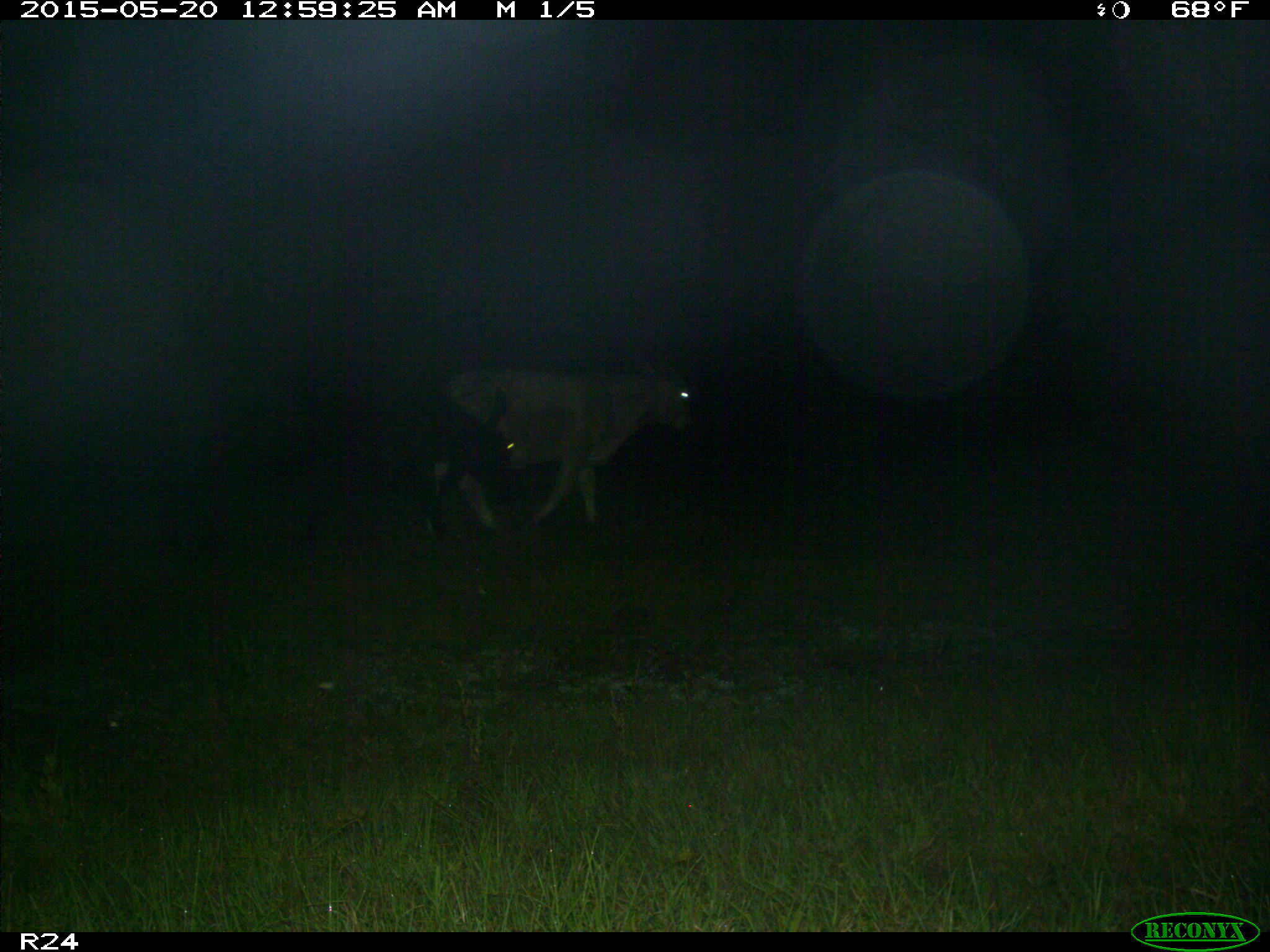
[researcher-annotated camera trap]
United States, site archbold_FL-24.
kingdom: Animalia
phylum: Chordata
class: Mammalia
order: Artiodactyla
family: Bovidae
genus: Bos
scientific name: Bos taurus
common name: domestic cow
Bos taurus (domestic cow).